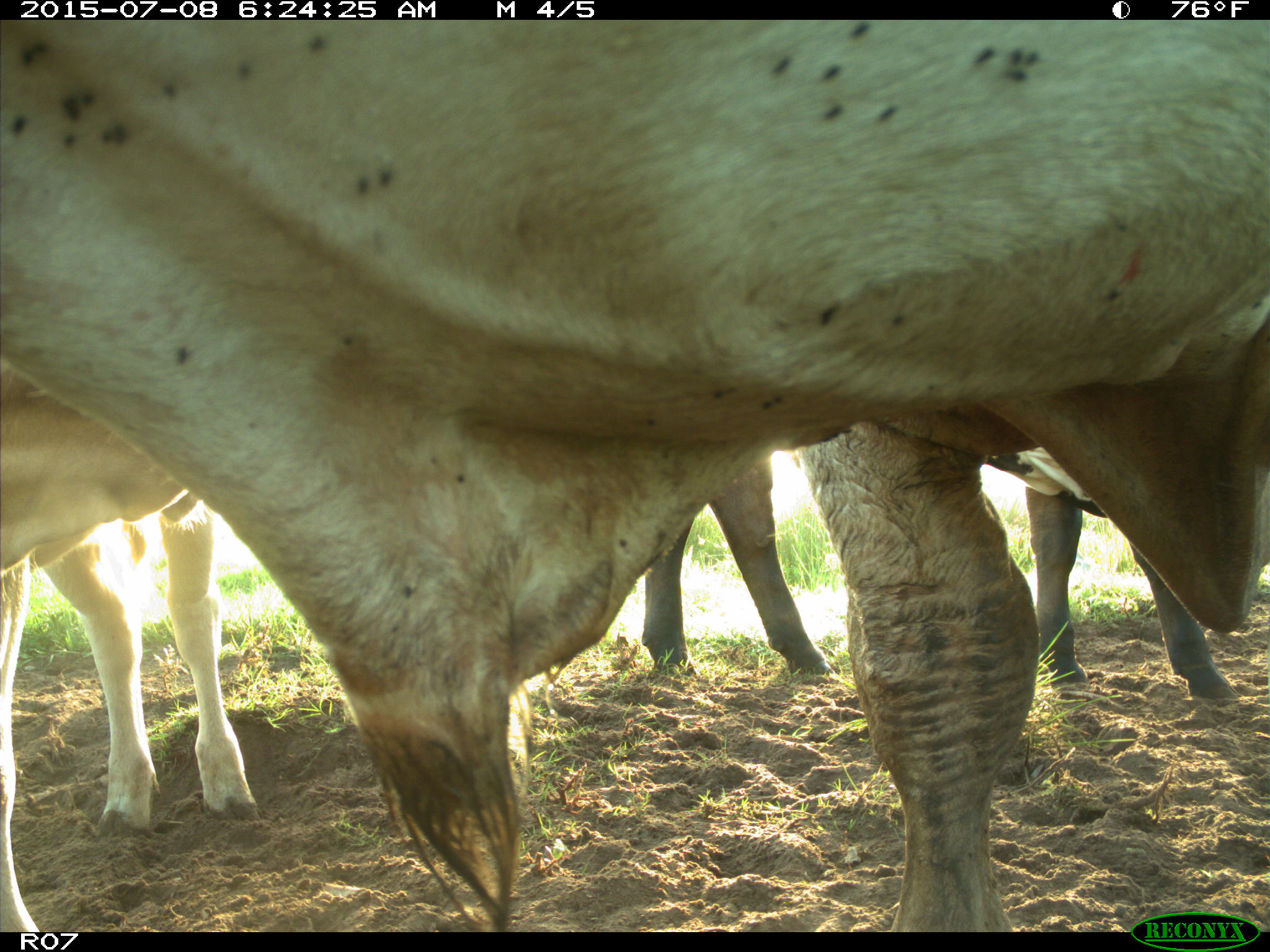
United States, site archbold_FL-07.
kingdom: Animalia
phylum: Chordata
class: Mammalia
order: Artiodactyla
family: Bovidae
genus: Bos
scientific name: Bos taurus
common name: domestic cow